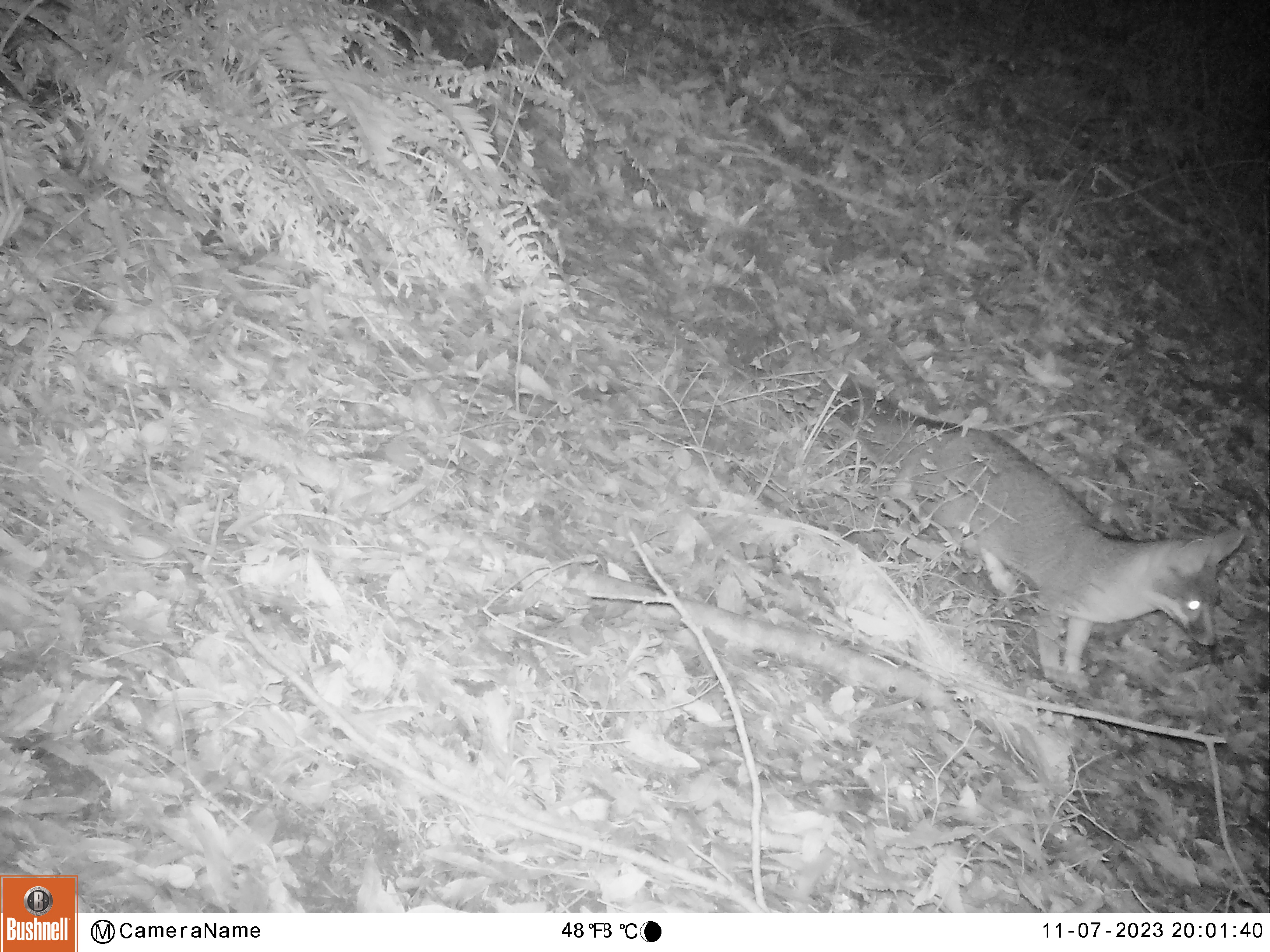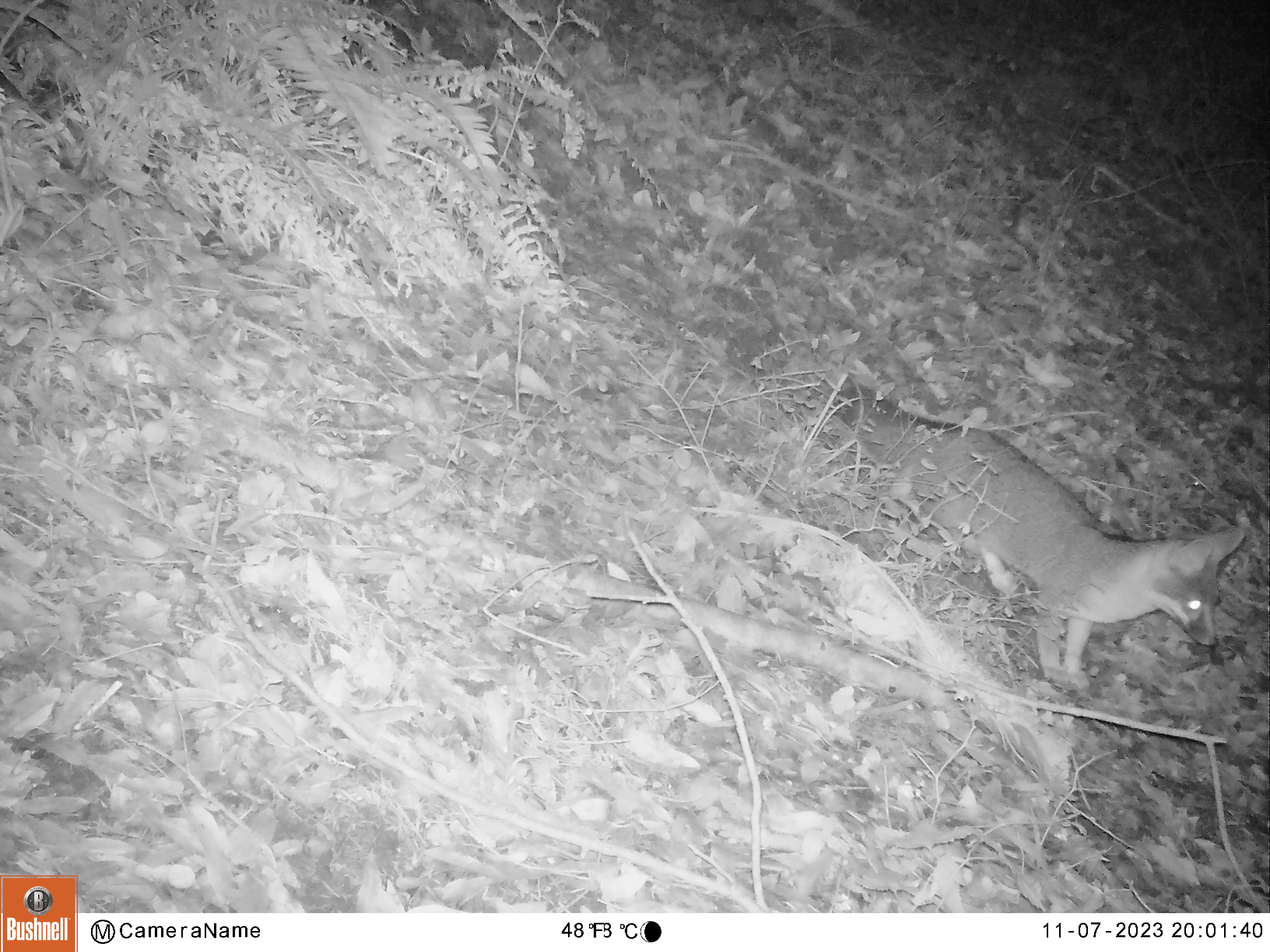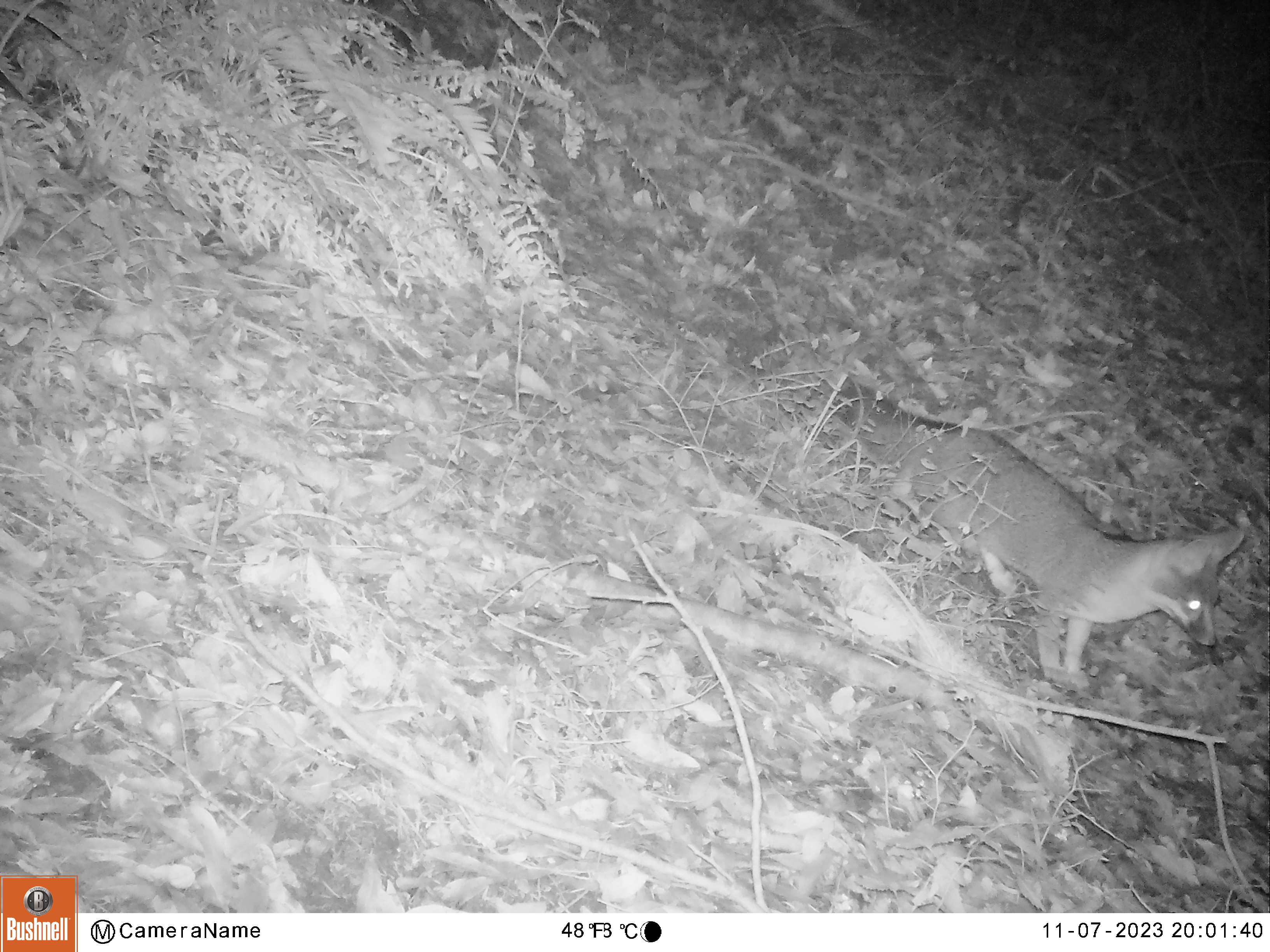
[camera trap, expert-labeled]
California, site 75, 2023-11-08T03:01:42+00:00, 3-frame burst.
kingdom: Animalia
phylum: Chordata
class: Mammalia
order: Carnivora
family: Canidae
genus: Urocyon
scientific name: Urocyon cinereoargenteus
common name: gray fox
Gray fox (Urocyon cinereoargenteus).